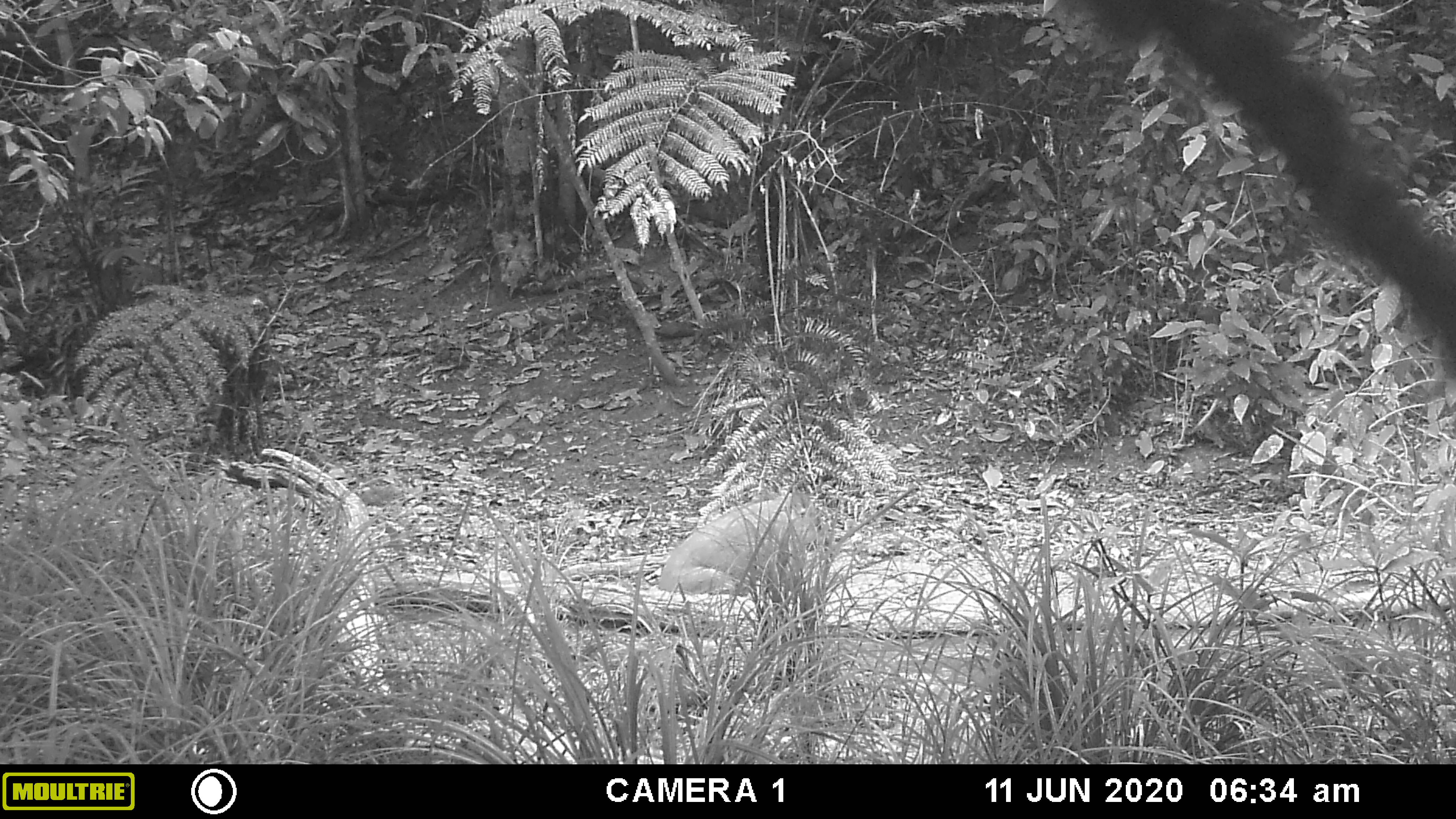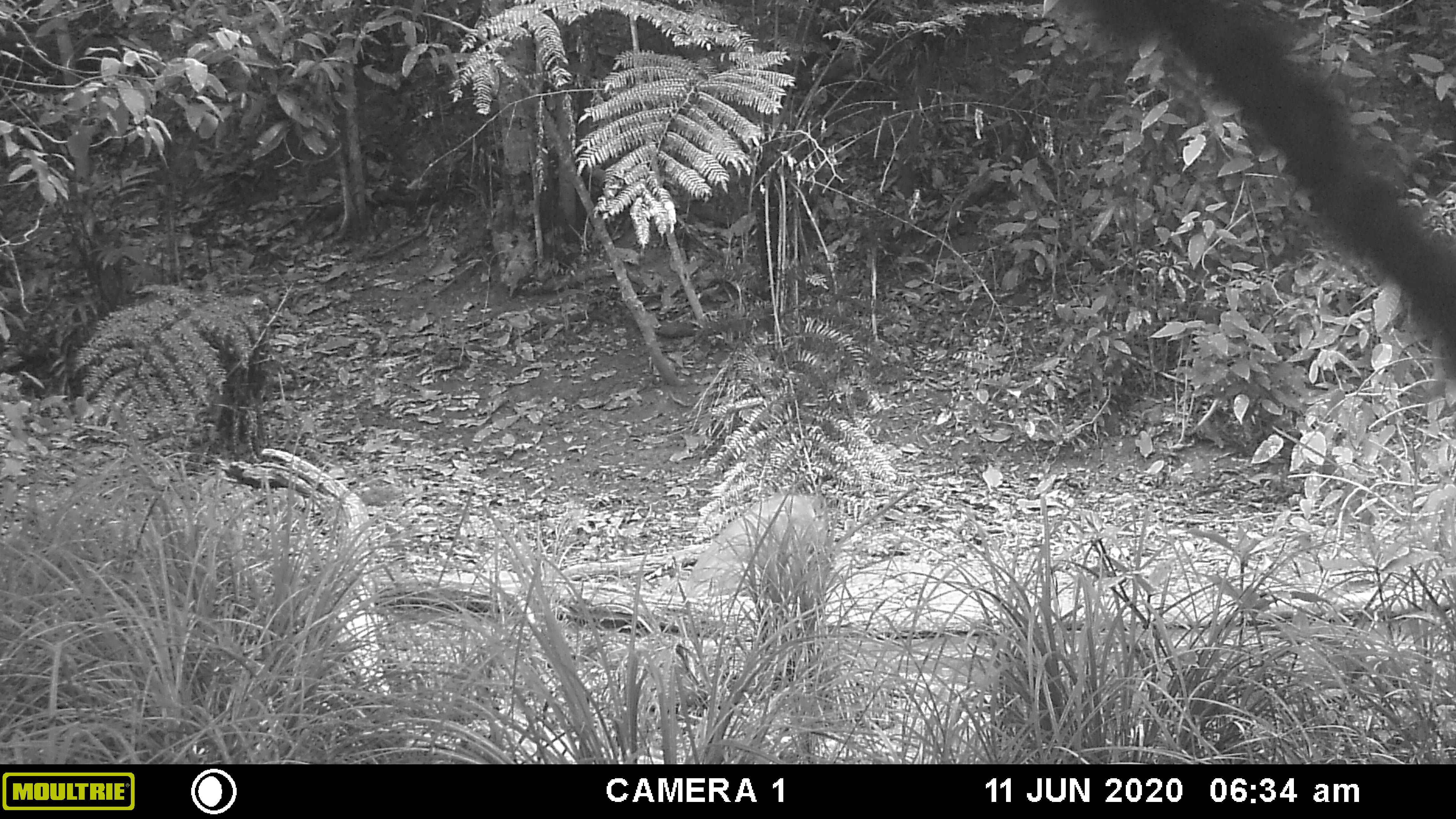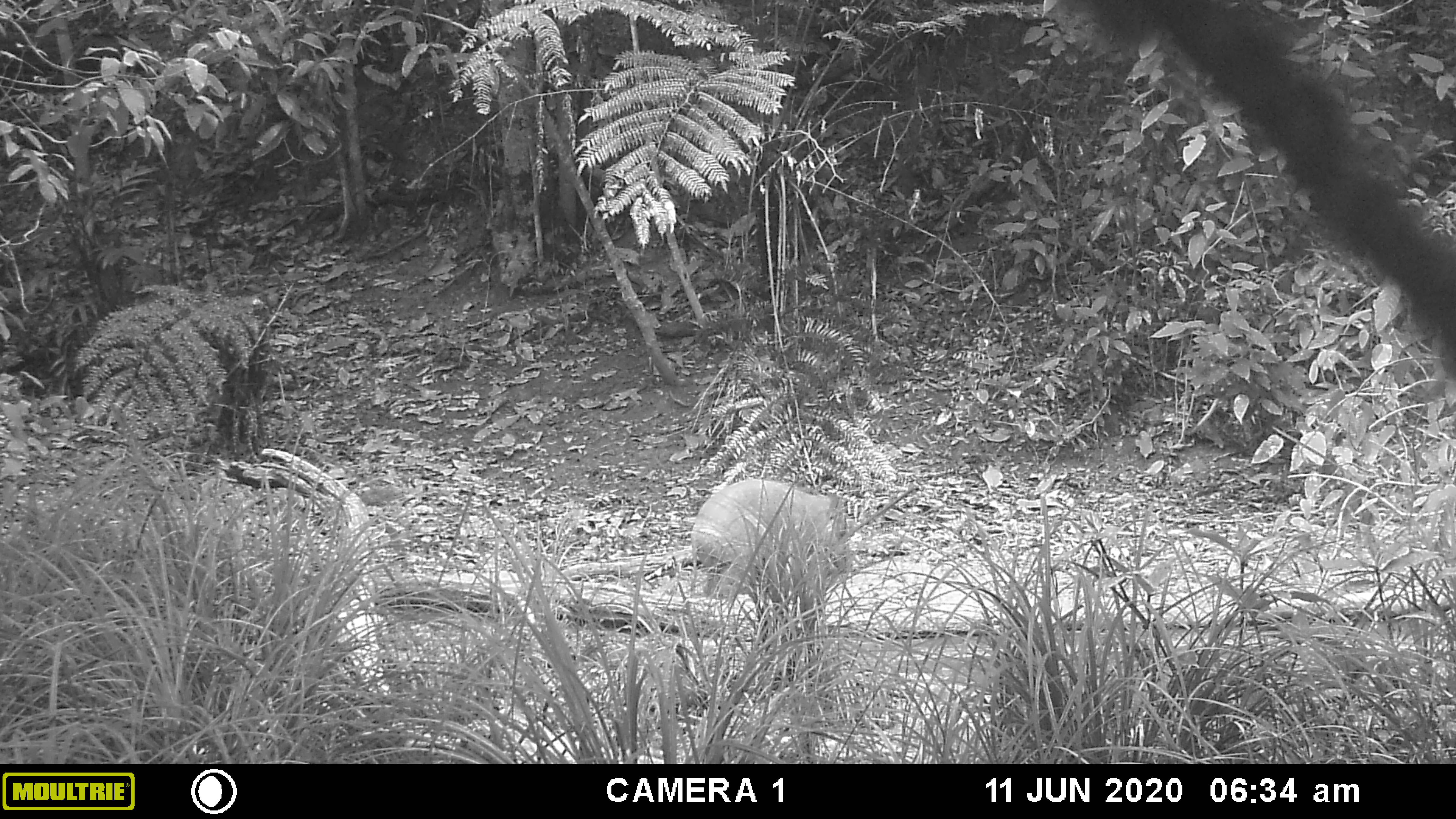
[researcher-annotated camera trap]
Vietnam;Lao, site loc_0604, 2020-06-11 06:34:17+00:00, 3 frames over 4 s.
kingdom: Animalia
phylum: Chordata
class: Mammalia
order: Artiodactyla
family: Suidae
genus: Sus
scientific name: Sus scrofa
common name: eurasian wild pig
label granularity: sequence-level